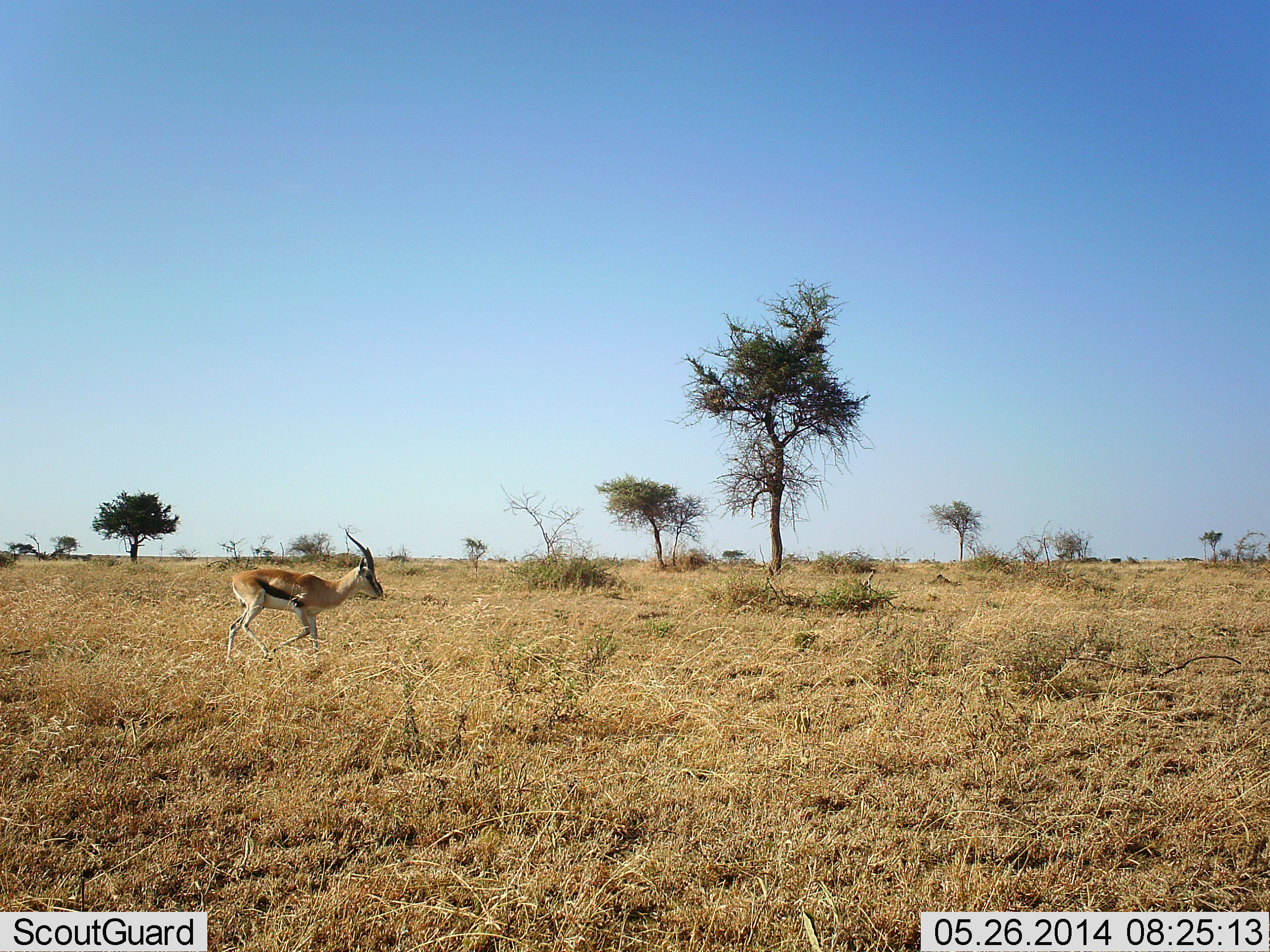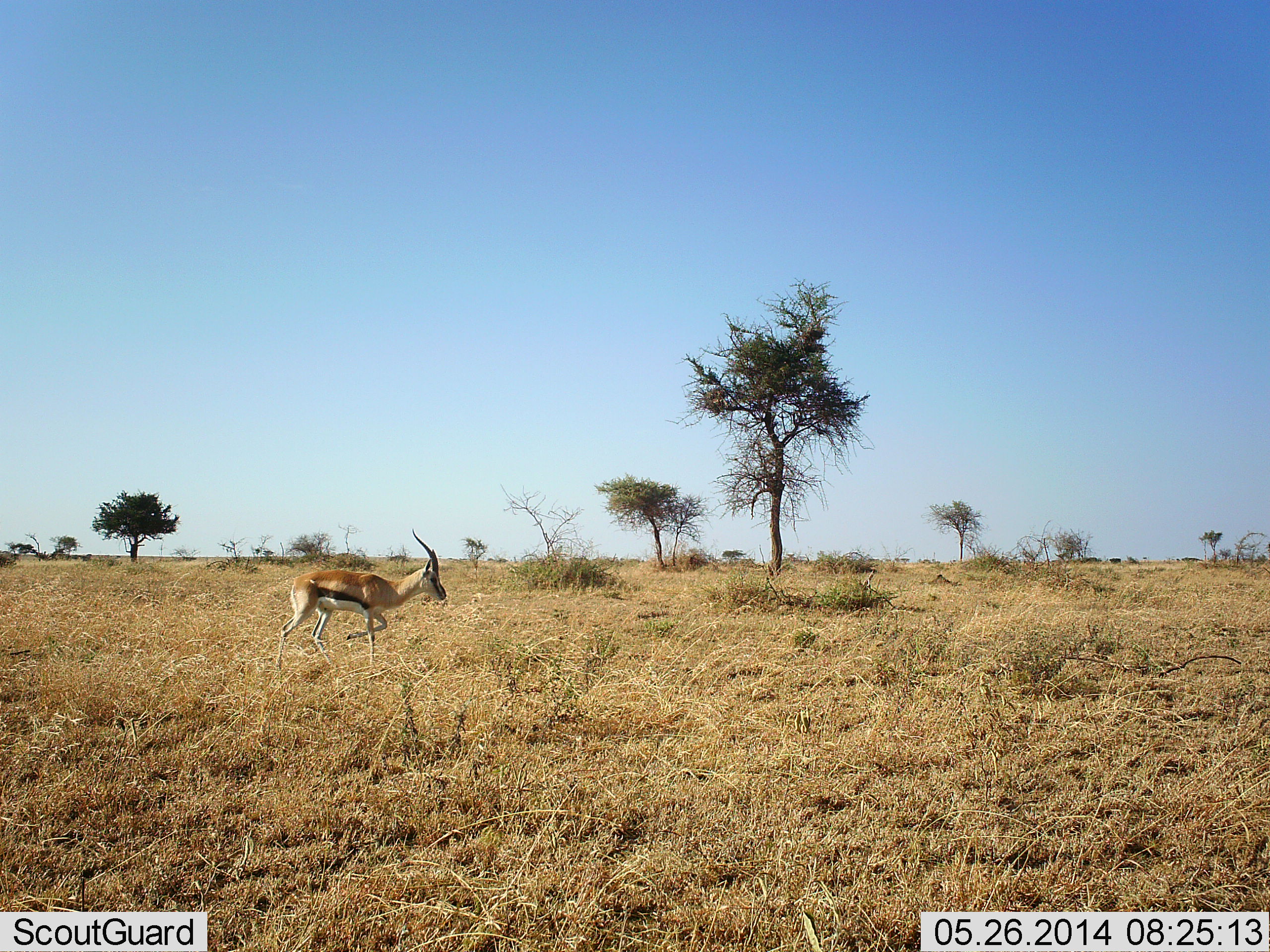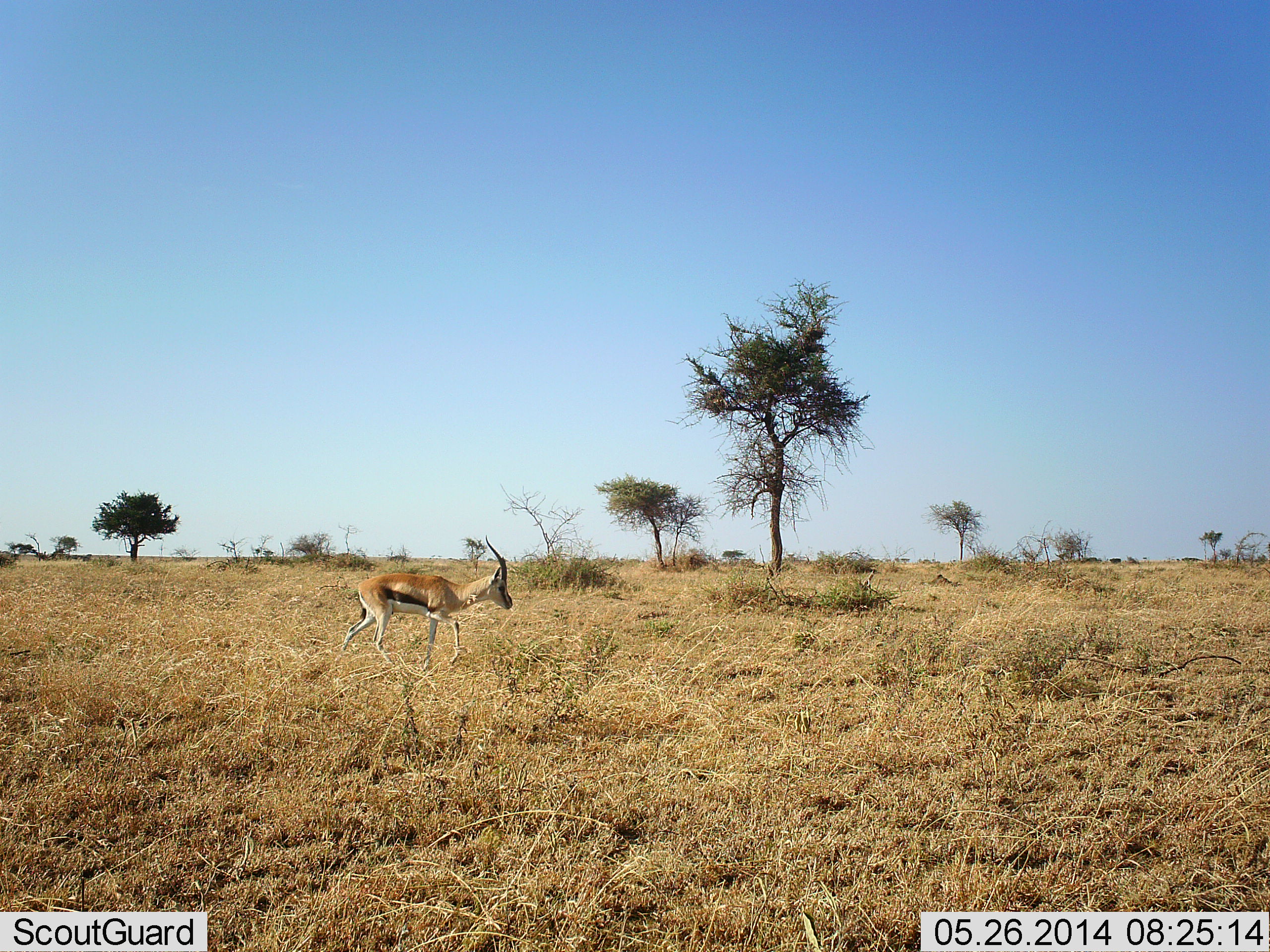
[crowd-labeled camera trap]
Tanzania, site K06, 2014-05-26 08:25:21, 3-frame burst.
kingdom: Animalia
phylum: Chordata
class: Mammalia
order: Artiodactyla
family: Bovidae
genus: Eudorcas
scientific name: Eudorcas thomsonii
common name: thomson's gazelle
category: gazellethomsons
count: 1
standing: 0%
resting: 0%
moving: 100%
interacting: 0%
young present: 0%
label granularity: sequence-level